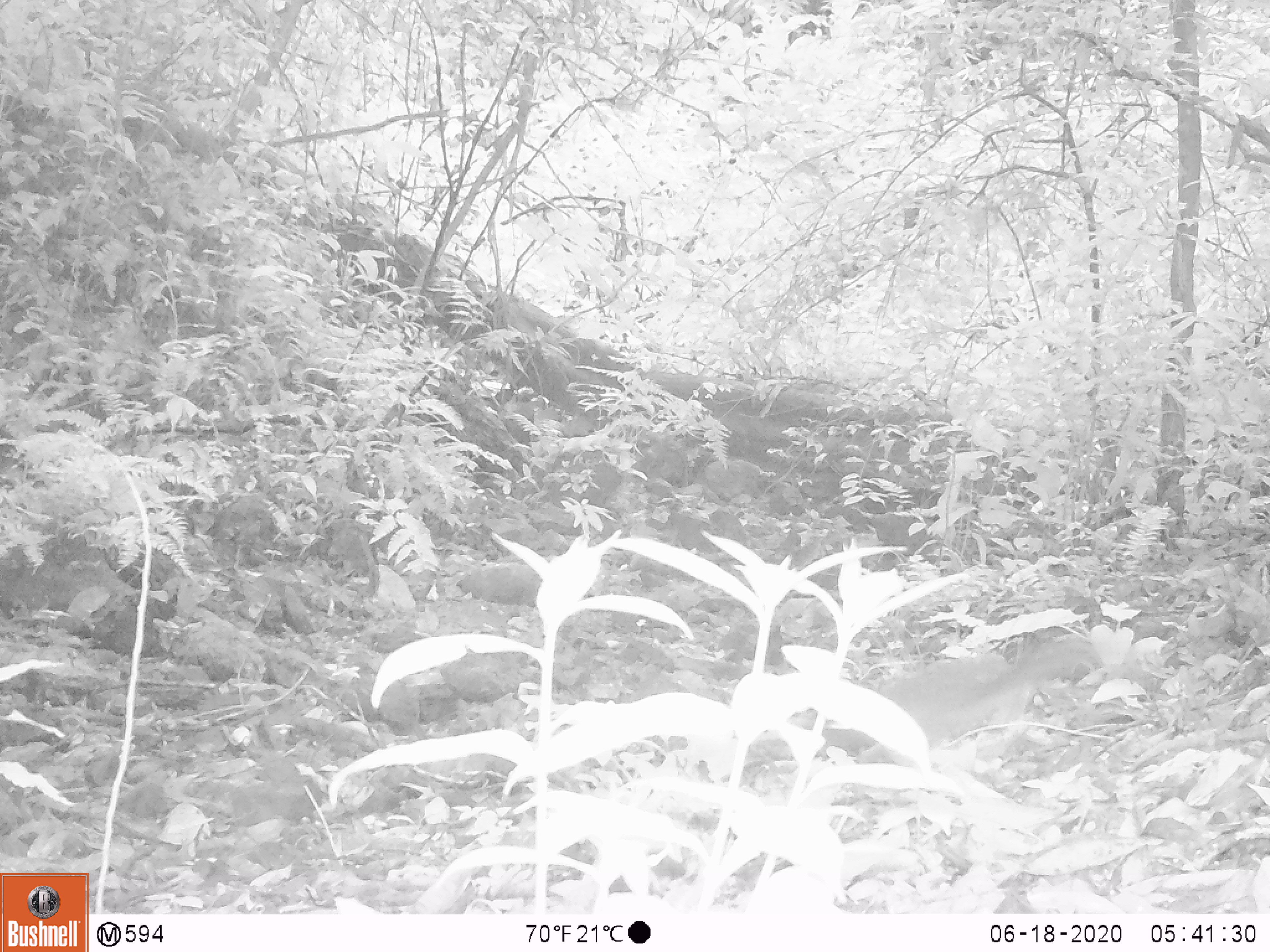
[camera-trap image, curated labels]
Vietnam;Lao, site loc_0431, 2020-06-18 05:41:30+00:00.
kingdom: Animalia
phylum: Chordata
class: Mammalia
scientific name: Mammalia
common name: mammal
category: unidentified small mammal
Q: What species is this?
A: Unidentified small mammal (mammal) (Mammalia).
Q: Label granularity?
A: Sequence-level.